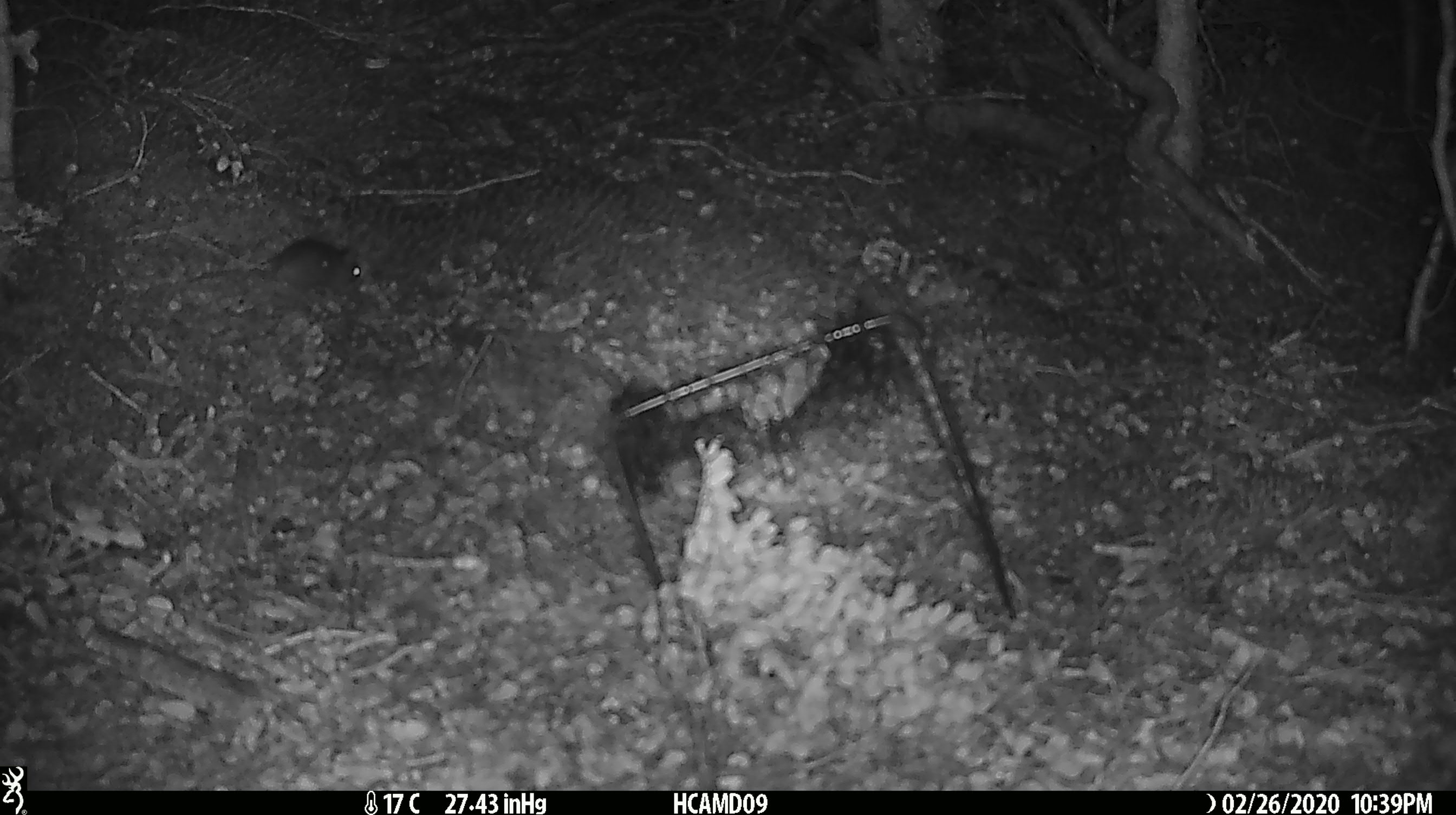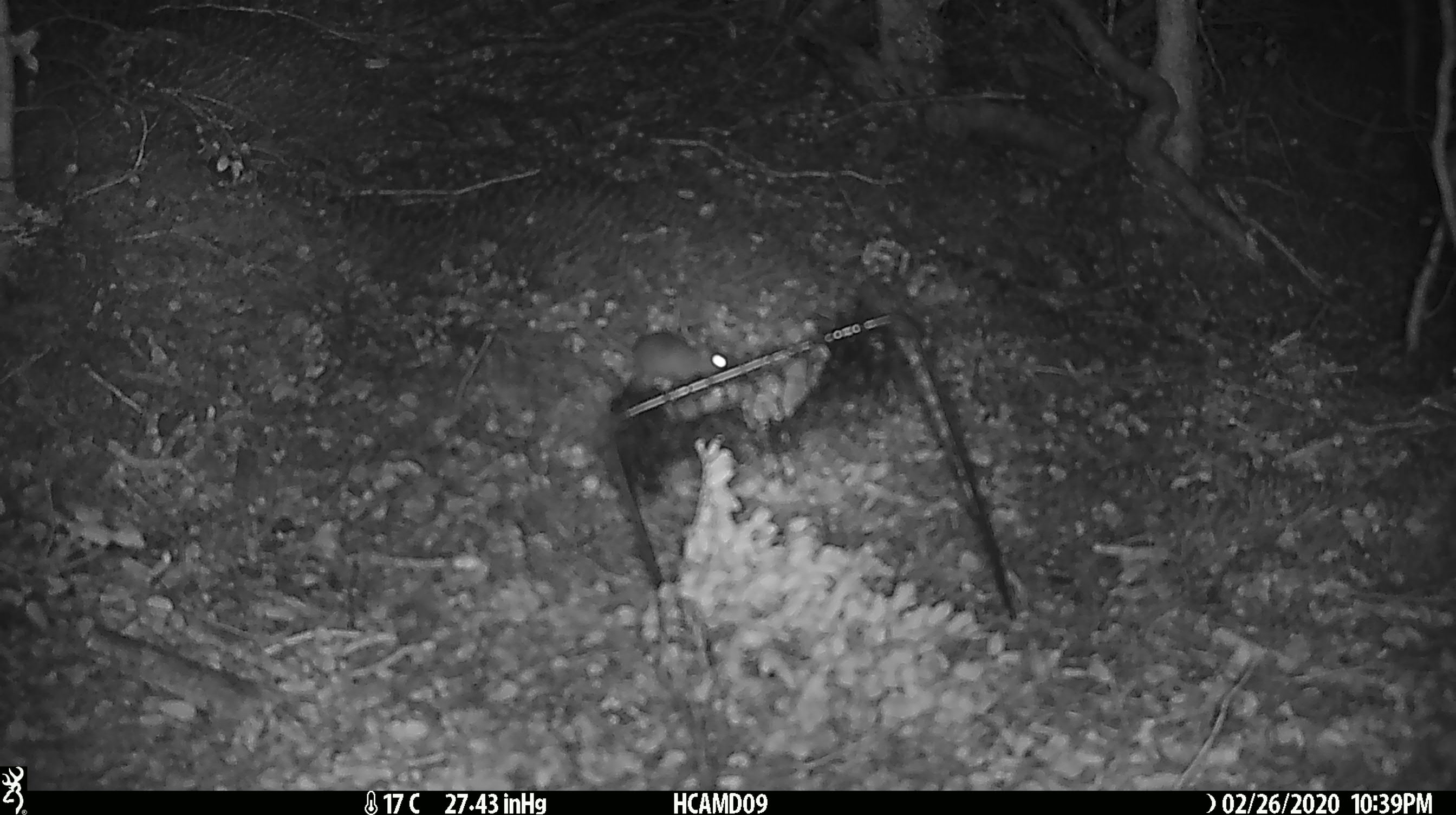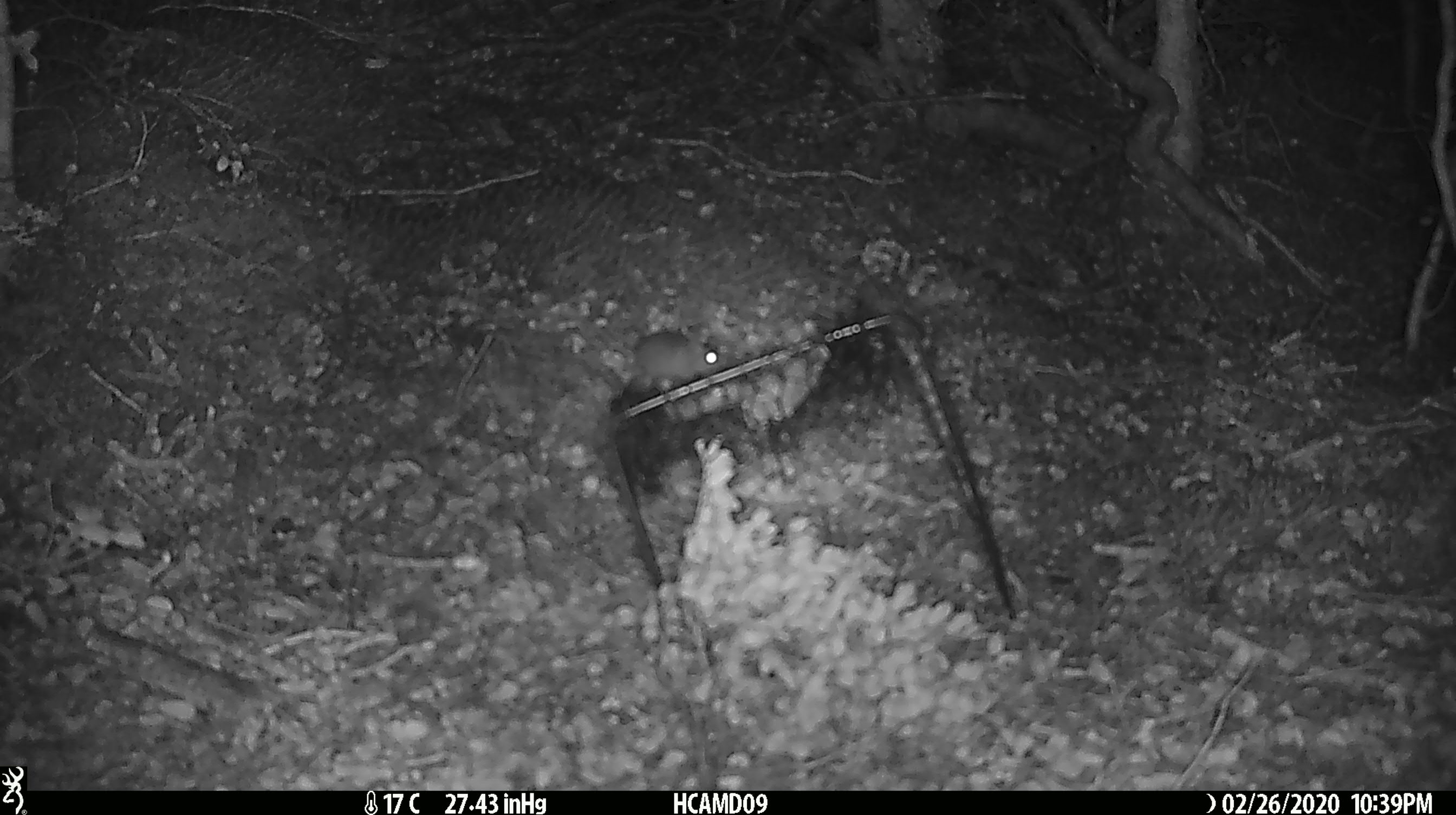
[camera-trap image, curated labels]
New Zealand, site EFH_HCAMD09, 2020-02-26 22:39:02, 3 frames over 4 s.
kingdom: Animalia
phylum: Chordata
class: Mammalia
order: Rodentia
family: Muridae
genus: Mus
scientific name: Mus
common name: mouse